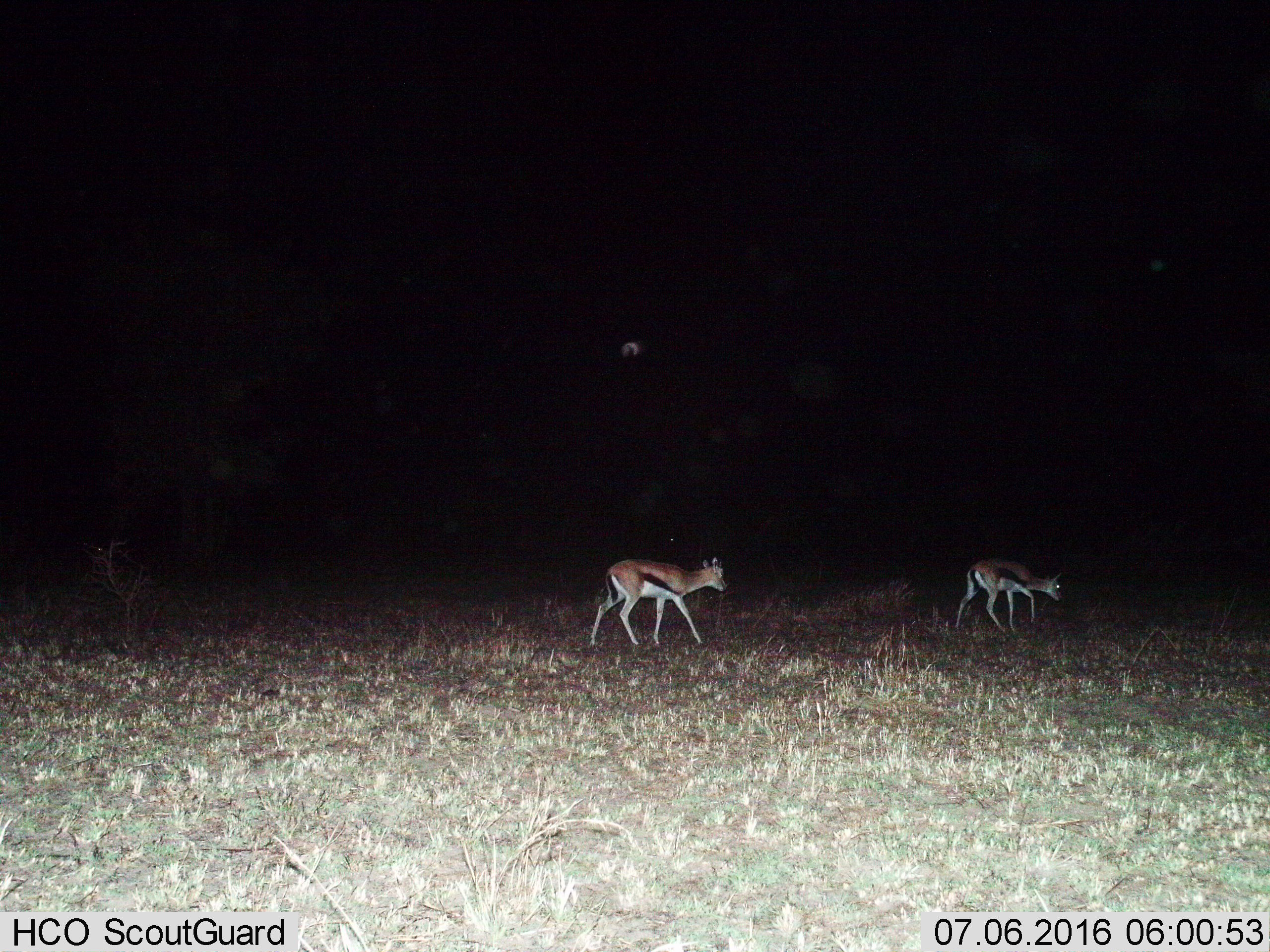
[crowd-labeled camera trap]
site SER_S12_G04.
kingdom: Animalia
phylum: Chordata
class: Mammalia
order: Artiodactyla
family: Bovidae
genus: Eudorcas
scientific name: Eudorcas thomsonii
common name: thomson's gazelle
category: gazellethomsons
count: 2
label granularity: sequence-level